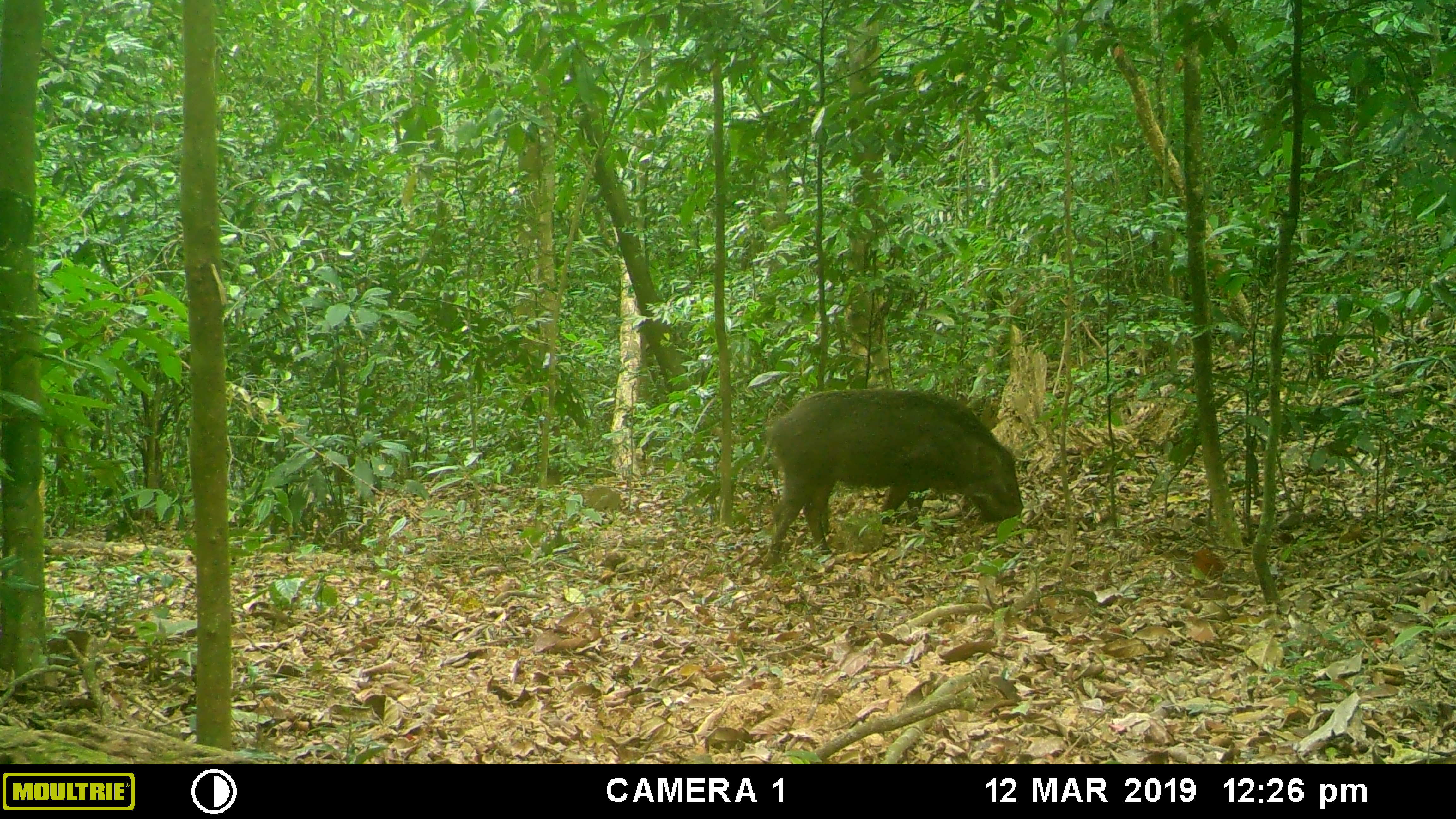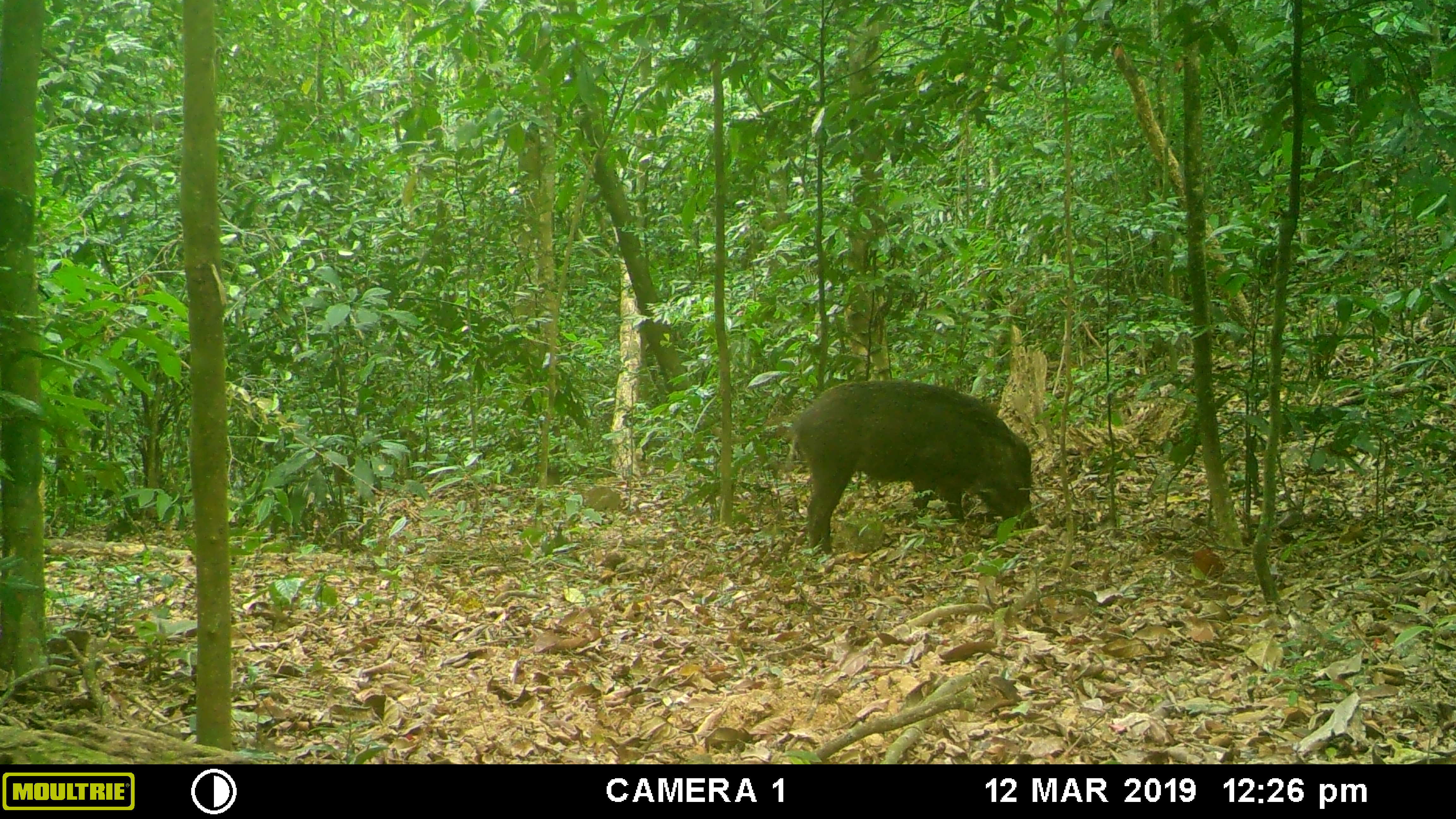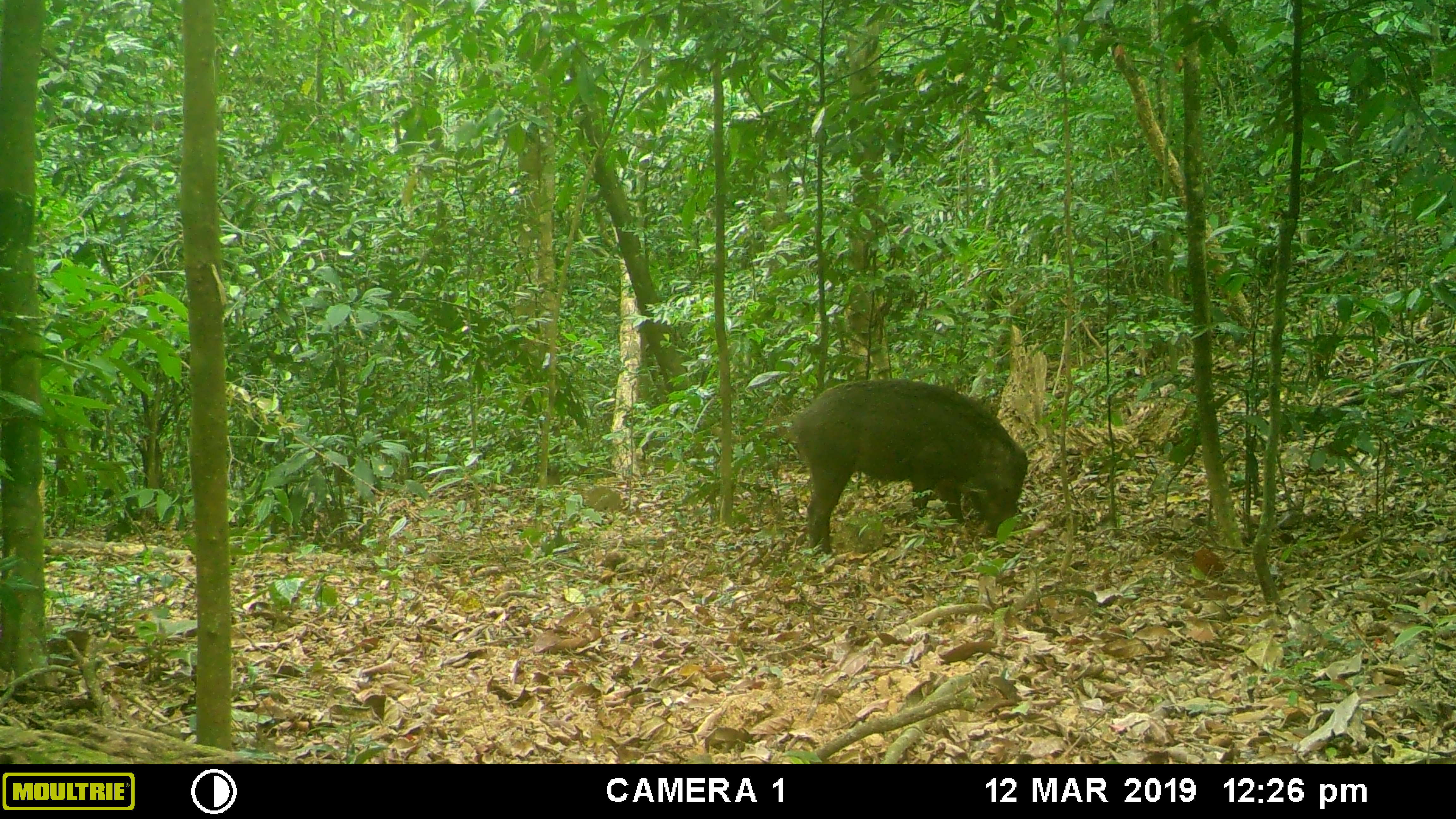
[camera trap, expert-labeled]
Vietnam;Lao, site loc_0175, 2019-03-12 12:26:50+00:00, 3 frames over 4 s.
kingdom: Animalia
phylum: Chordata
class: Mammalia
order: Artiodactyla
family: Suidae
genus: Sus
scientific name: Sus scrofa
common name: eurasian wild pig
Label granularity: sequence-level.